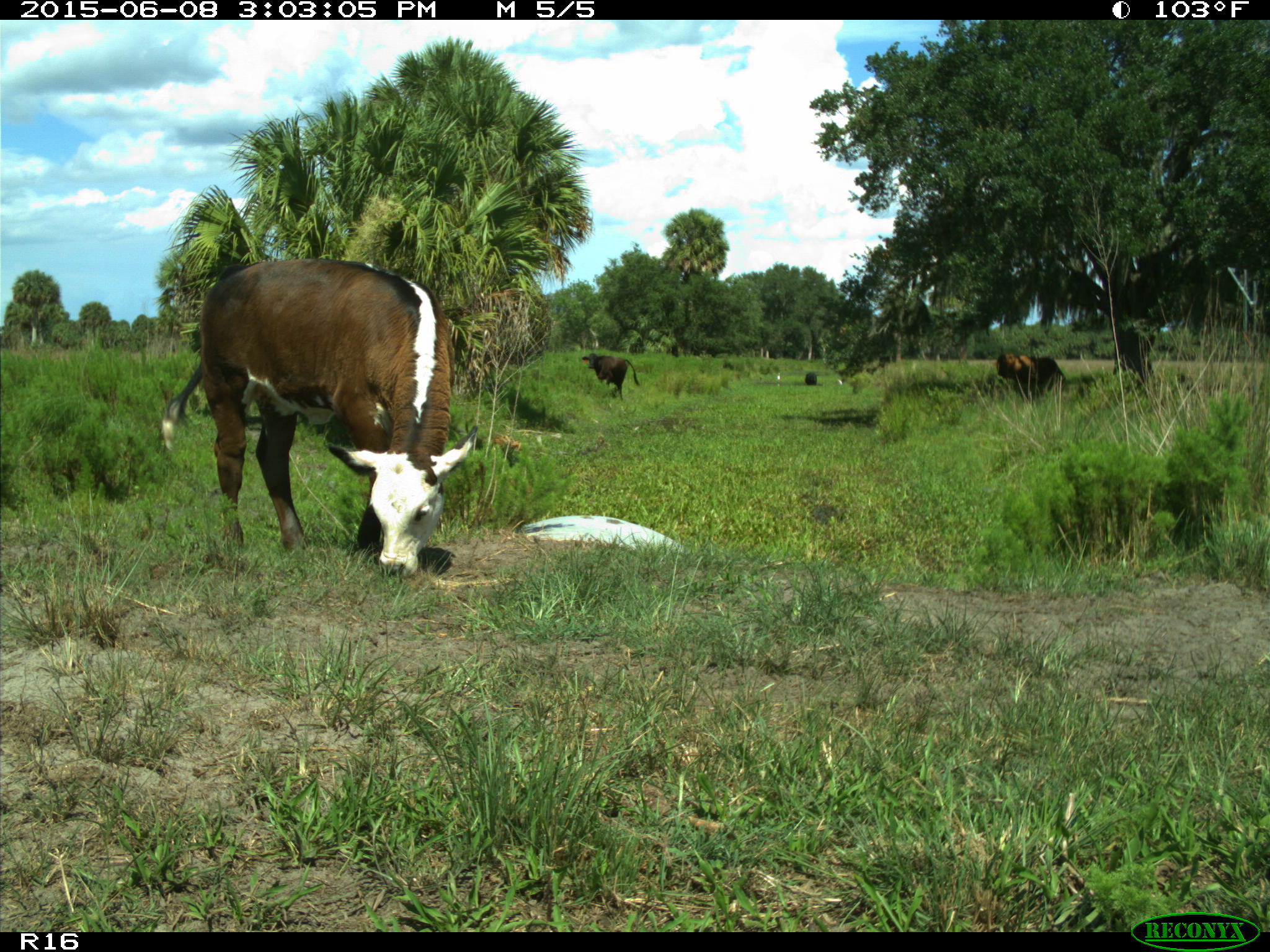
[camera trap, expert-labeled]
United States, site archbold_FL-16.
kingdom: Animalia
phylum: Chordata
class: Mammalia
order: Artiodactyla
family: Bovidae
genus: Bos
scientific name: Bos taurus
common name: domestic cow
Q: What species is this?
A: Bos taurus (domestic cow).